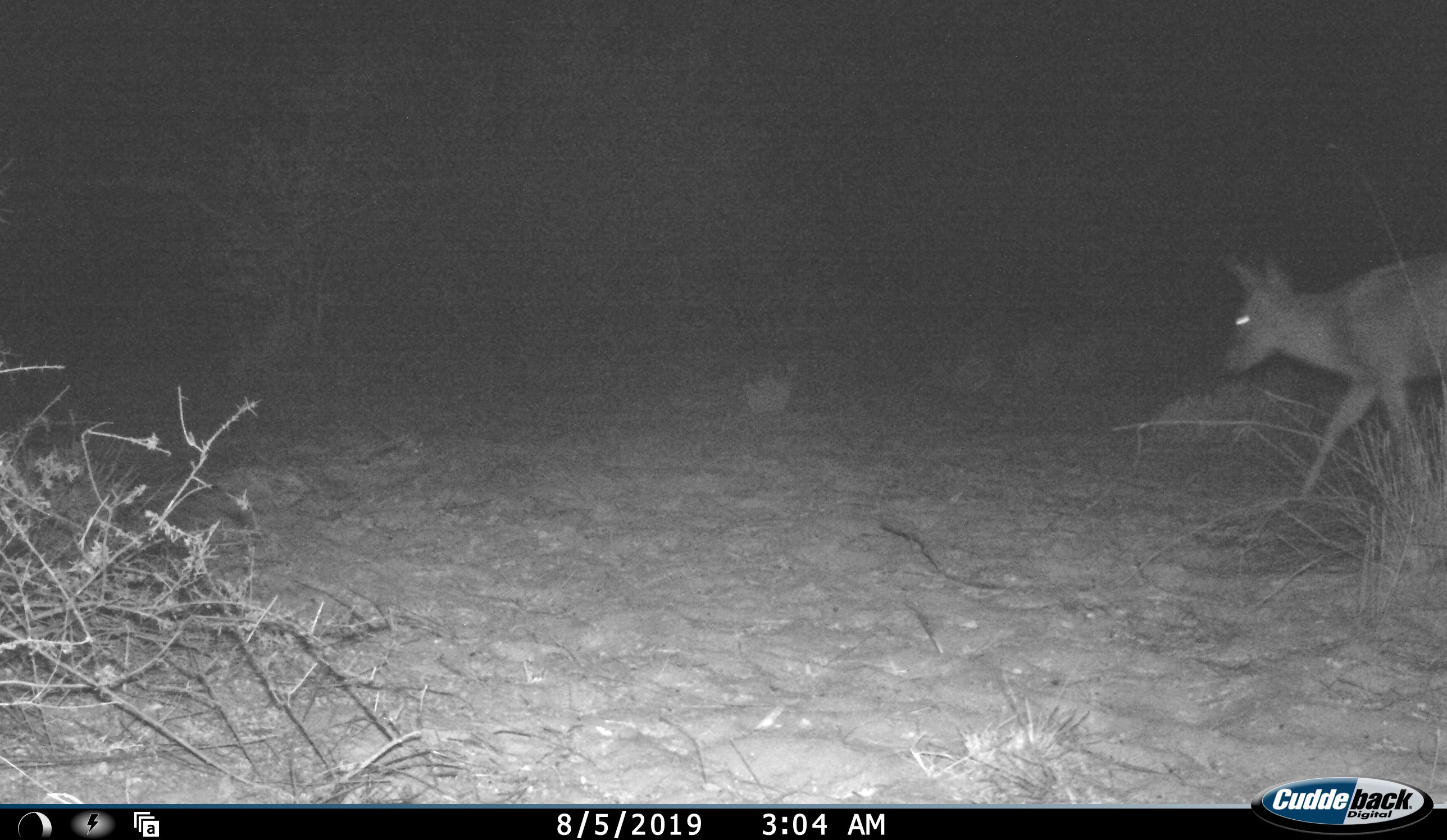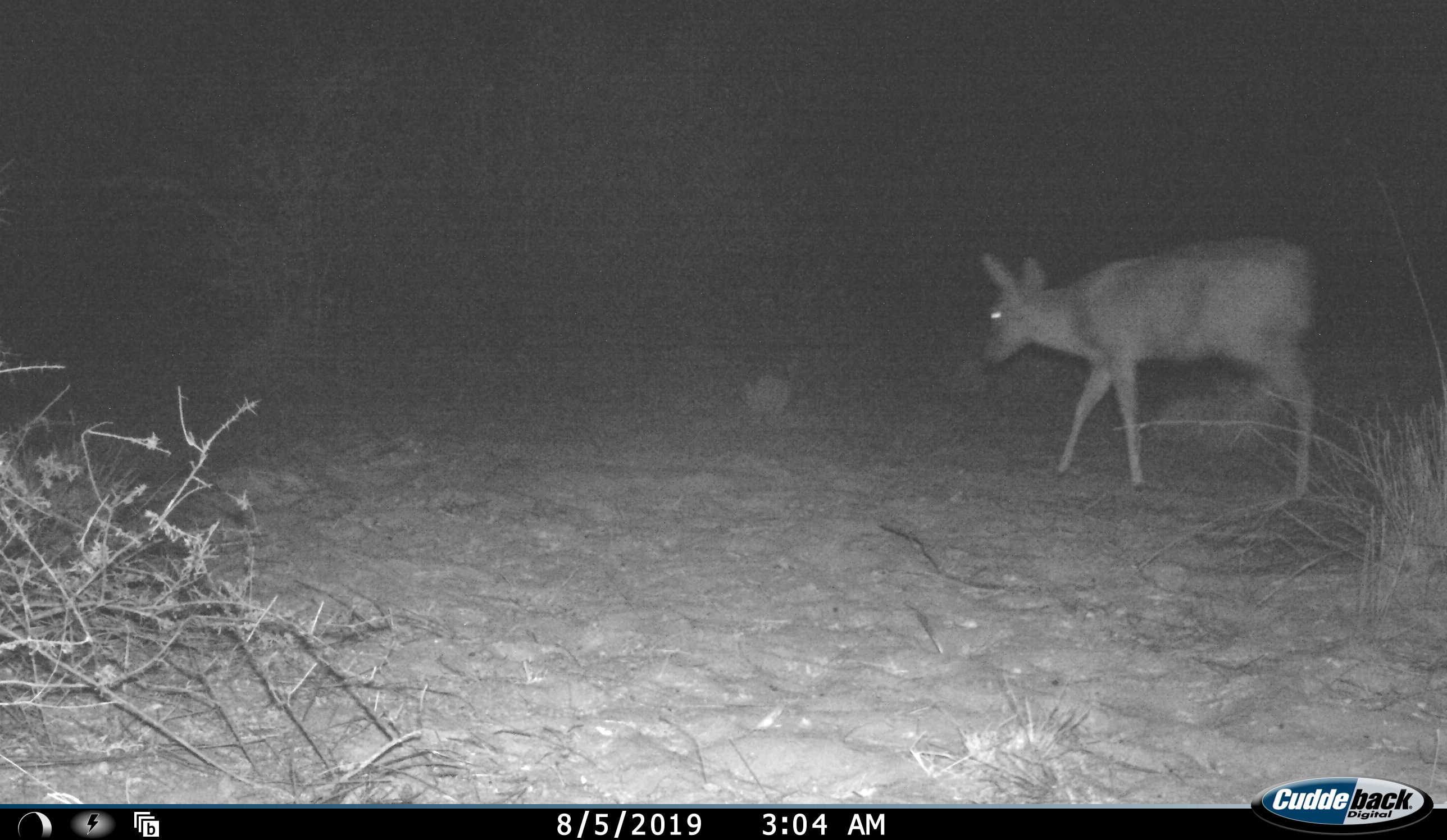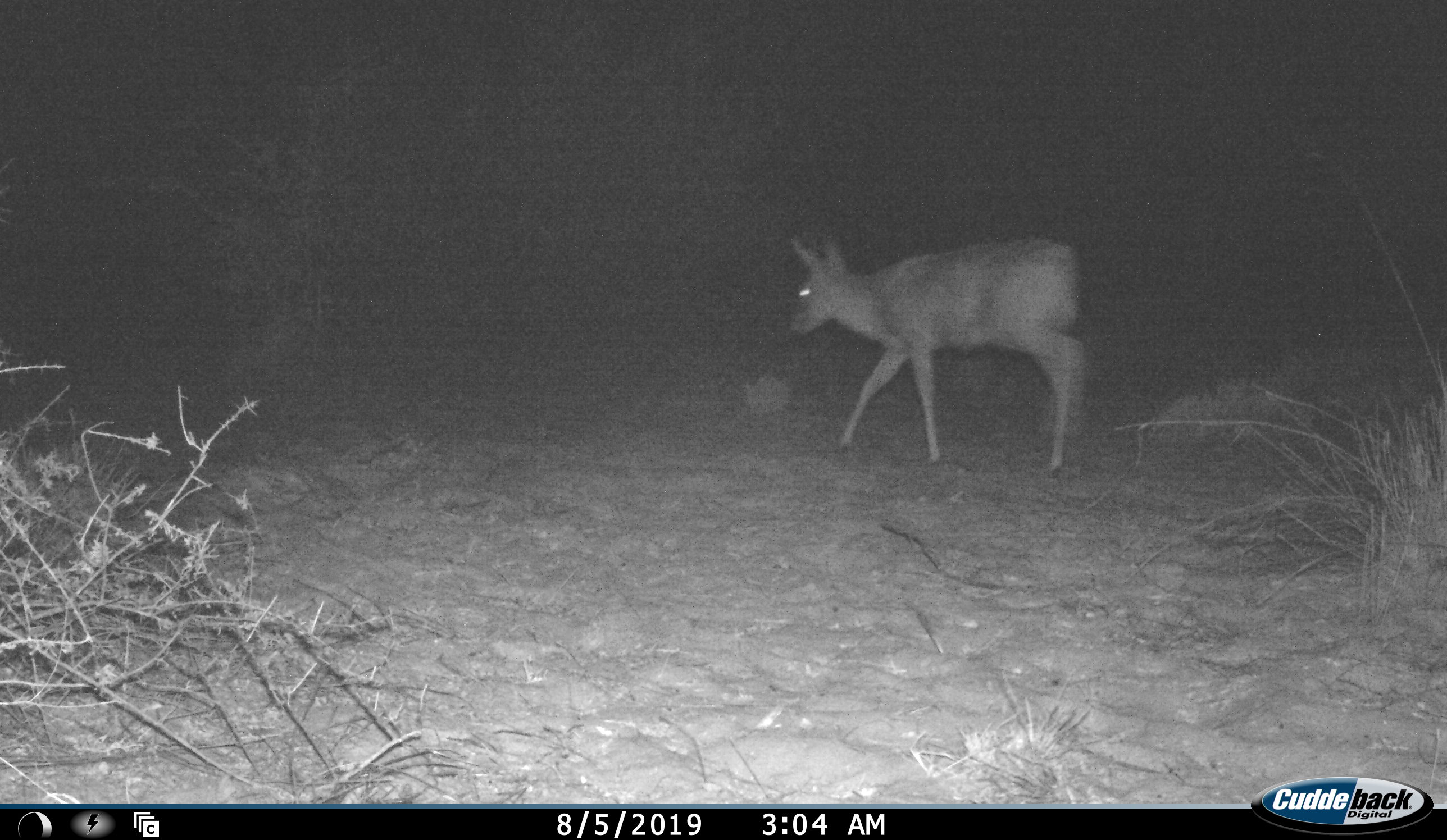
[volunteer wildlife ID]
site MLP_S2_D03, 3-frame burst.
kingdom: Animalia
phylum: Chordata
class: Mammalia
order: Artiodactyla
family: Bovidae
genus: Sylvicapra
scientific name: Sylvicapra grimmia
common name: common duiker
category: duikercommongrey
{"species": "duikercommongrey (common duiker) (Sylvicapra grimmia)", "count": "1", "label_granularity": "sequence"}